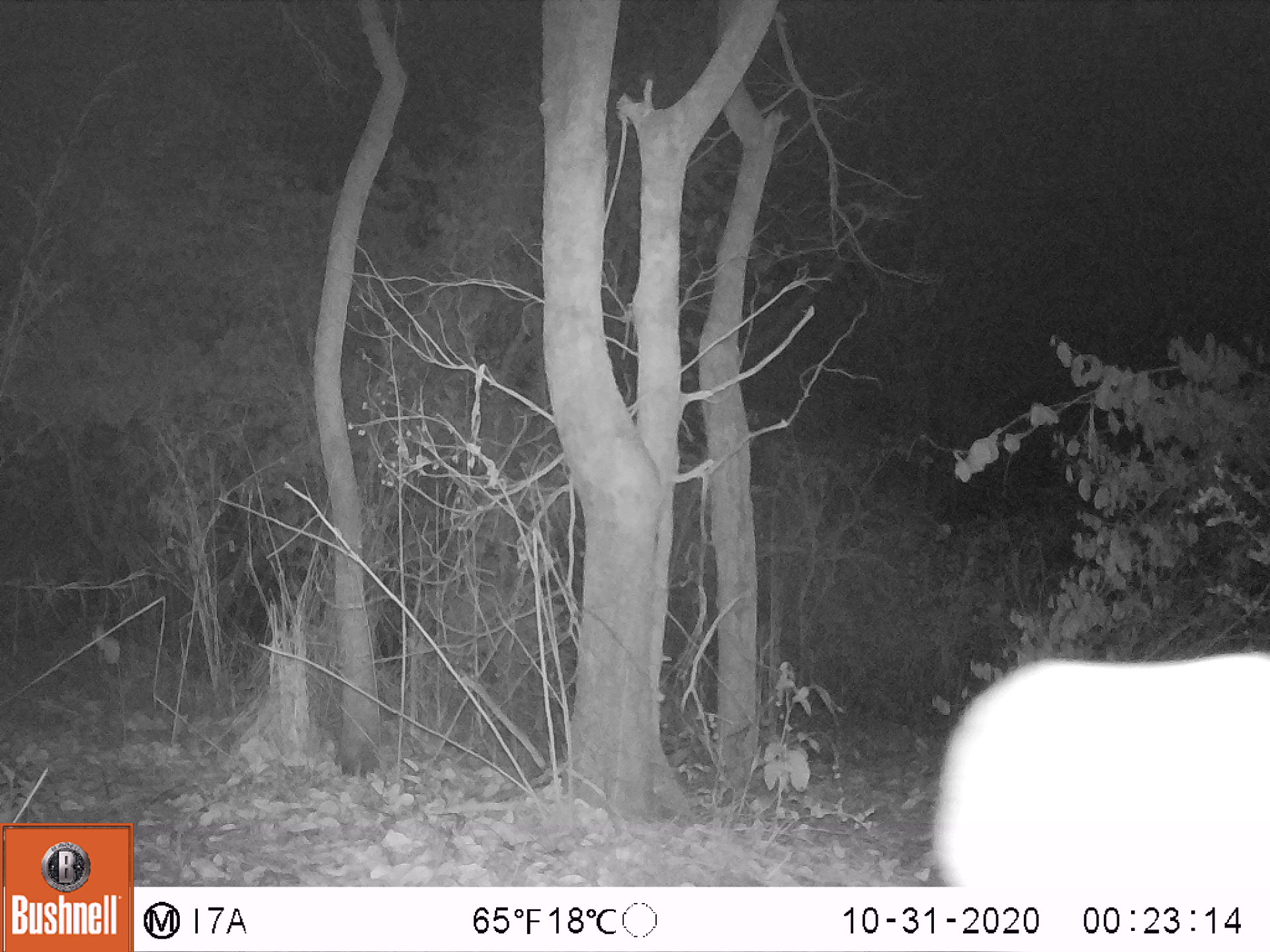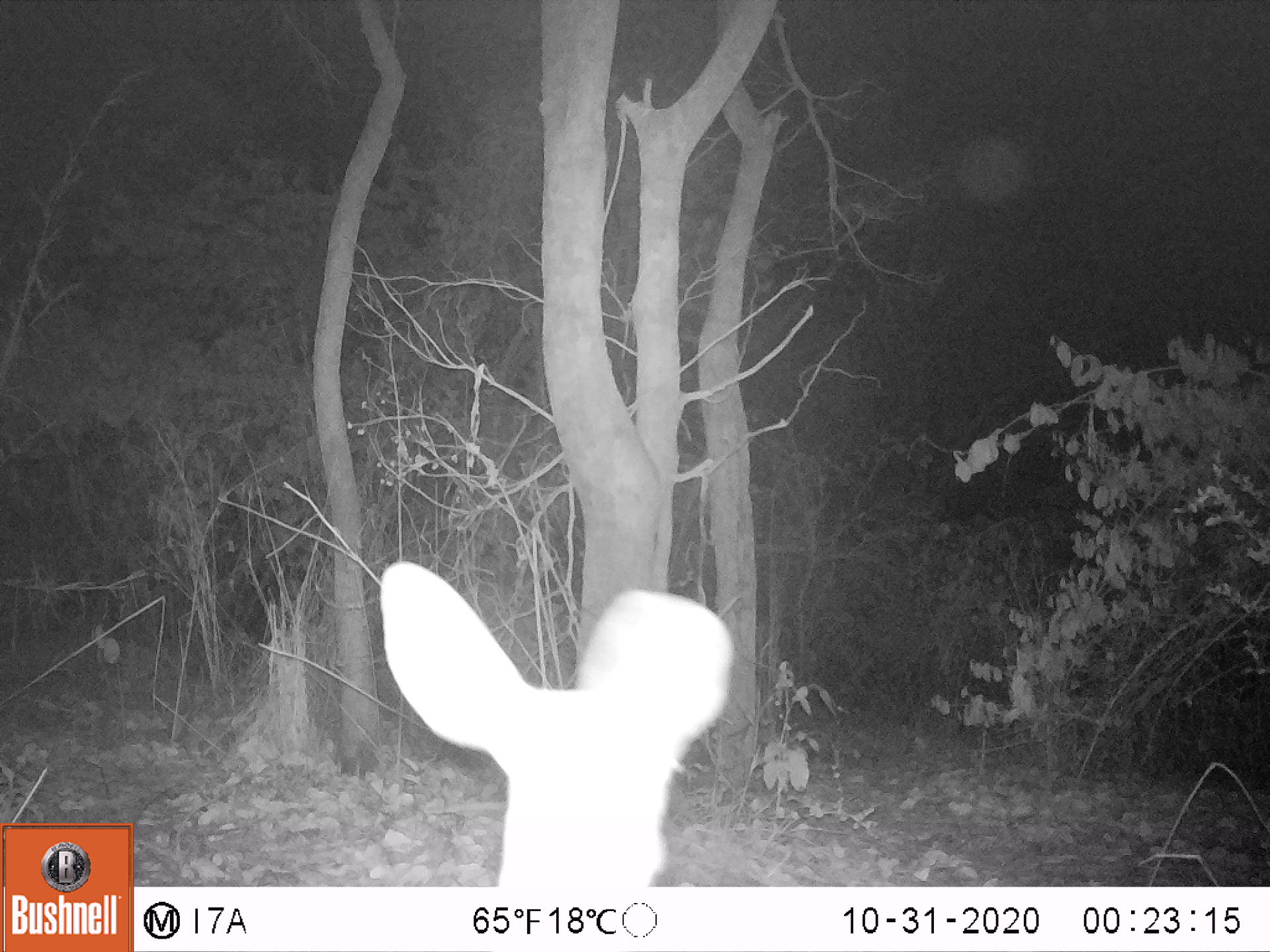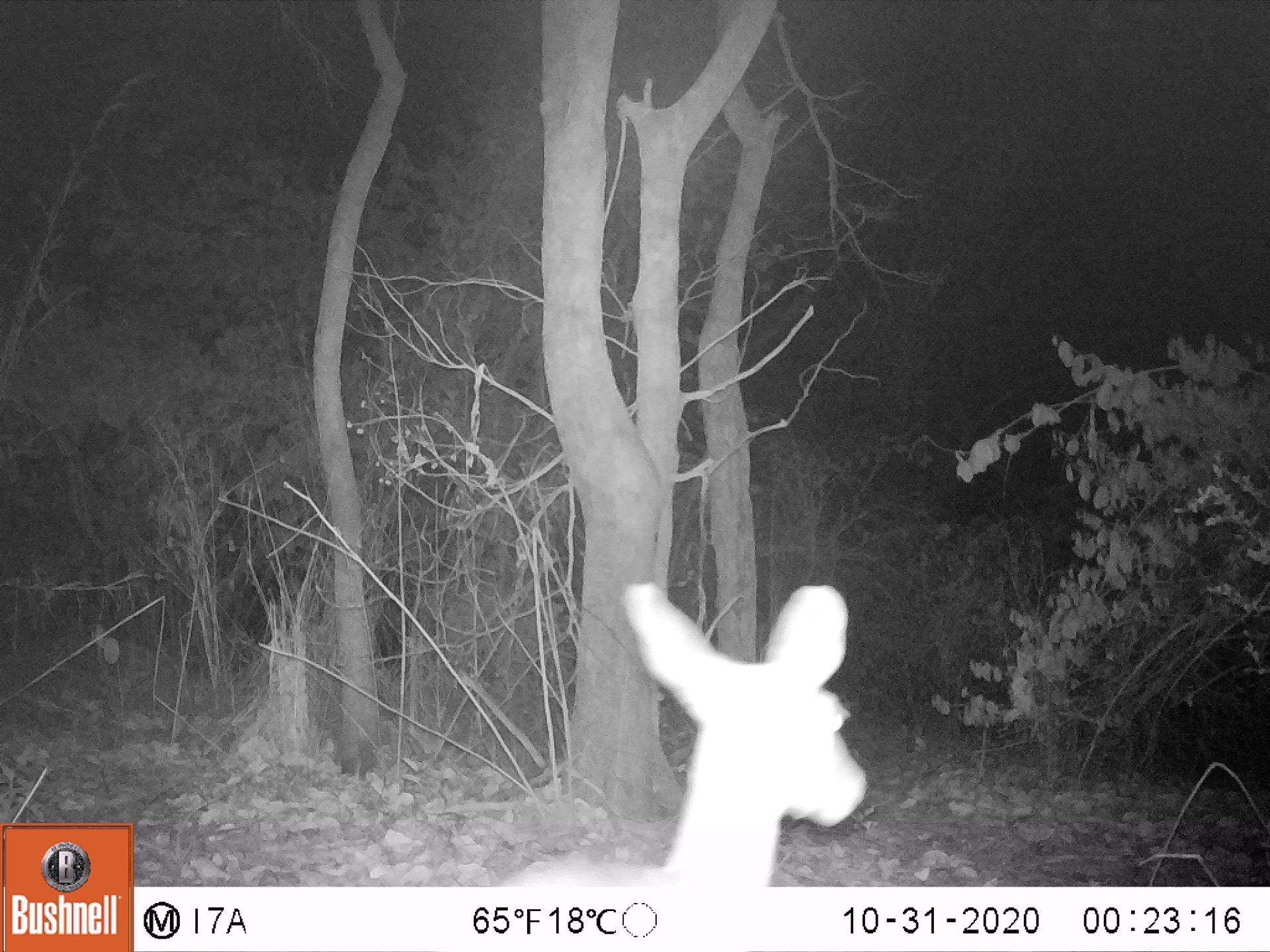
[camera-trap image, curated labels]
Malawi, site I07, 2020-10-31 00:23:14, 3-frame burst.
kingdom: Animalia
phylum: Chordata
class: Mammalia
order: Artiodactyla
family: Bovidae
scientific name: Antilopinae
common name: small antelope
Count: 1.